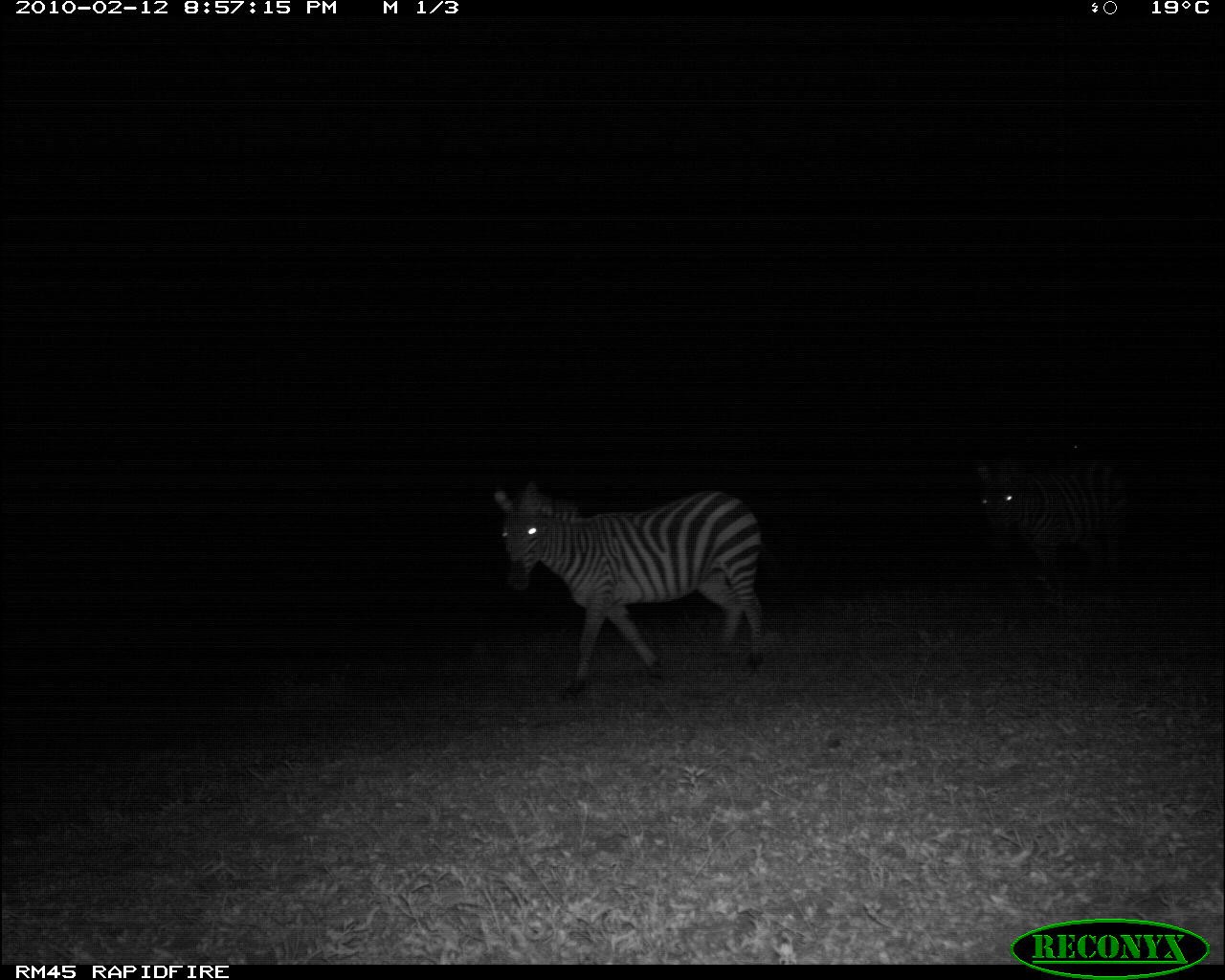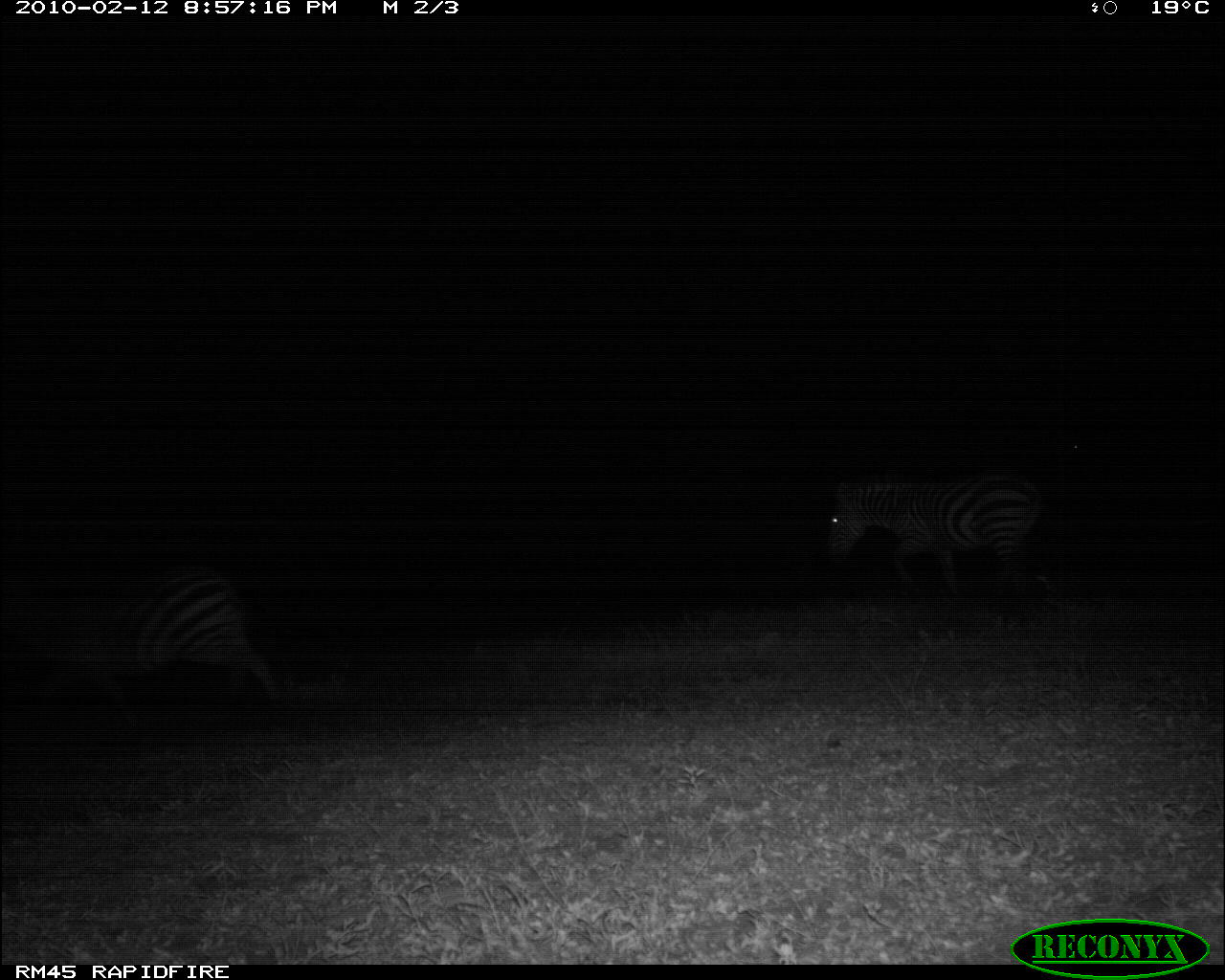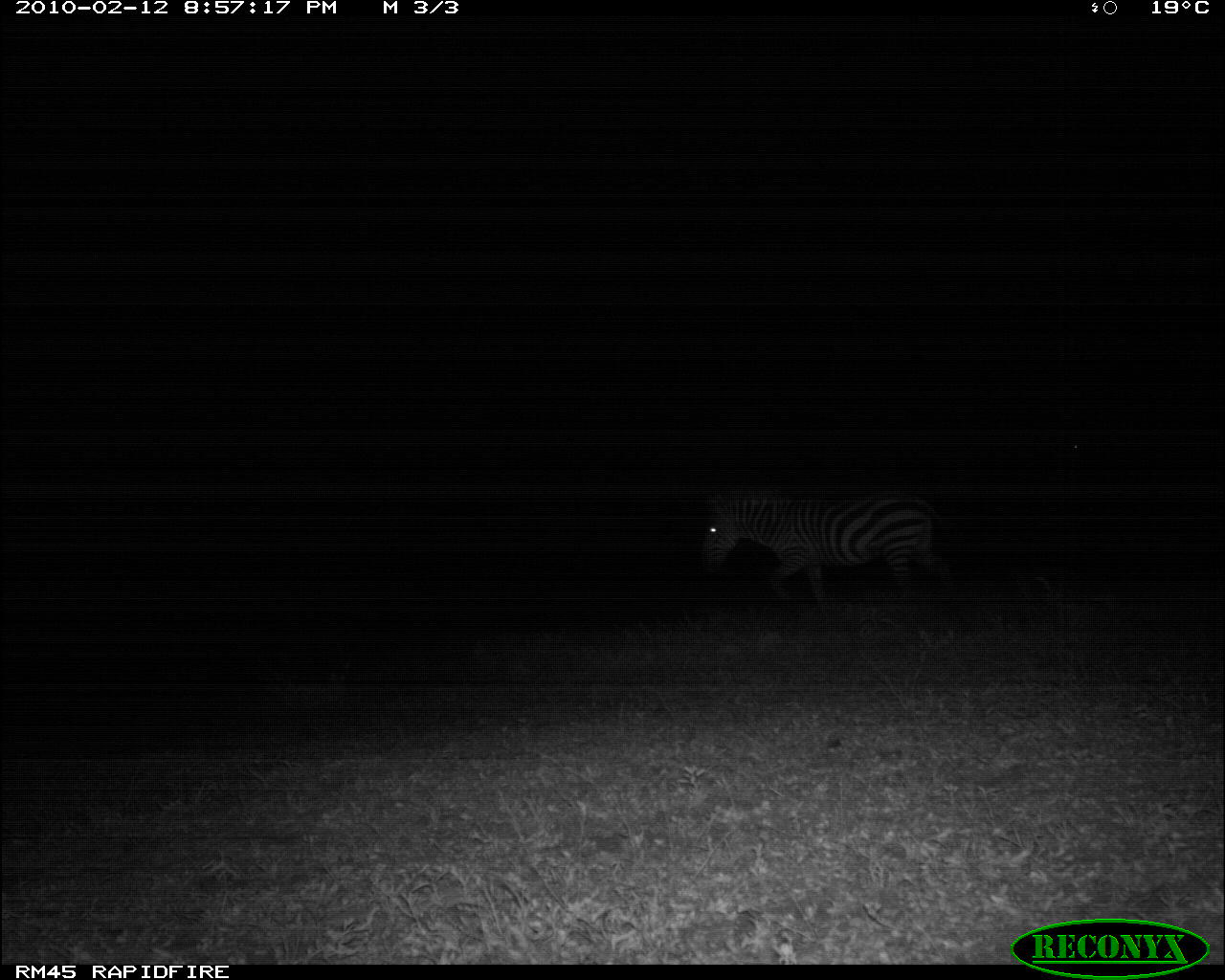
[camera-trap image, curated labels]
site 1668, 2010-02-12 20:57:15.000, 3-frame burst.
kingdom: Animalia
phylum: Chordata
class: Mammalia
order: Perissodactyla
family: Equidae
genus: Equus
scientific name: Equus quagga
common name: plains zebra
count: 2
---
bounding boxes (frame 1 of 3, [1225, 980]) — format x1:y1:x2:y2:
equus quagga: 494:479:772:698; 975:450:1131:608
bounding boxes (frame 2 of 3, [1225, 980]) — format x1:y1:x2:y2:
equus quagga: 0:552:284:723; 823:467:1047:622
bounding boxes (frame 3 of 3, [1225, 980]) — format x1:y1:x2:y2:
equus quagga: 692:480:957:615